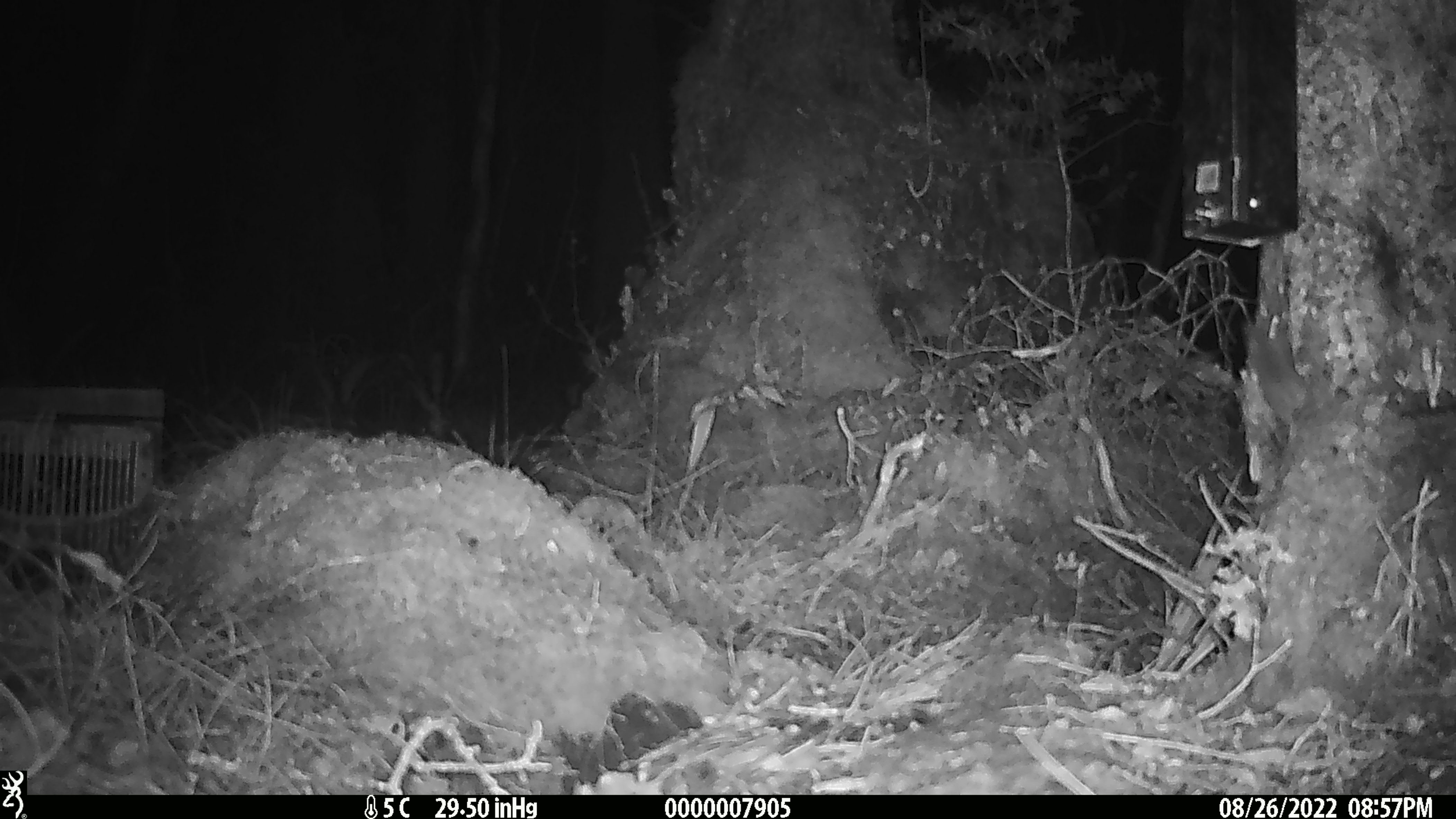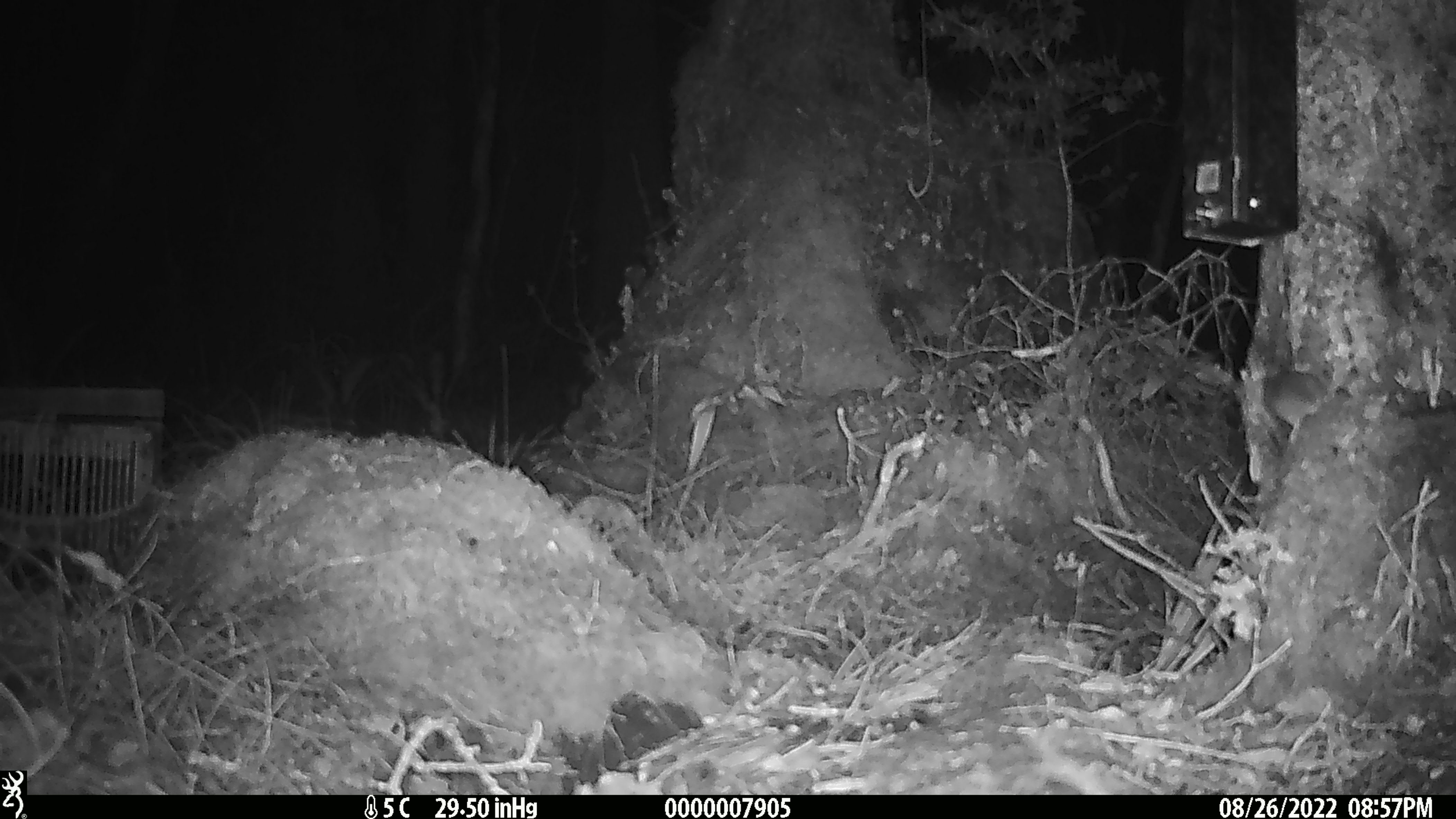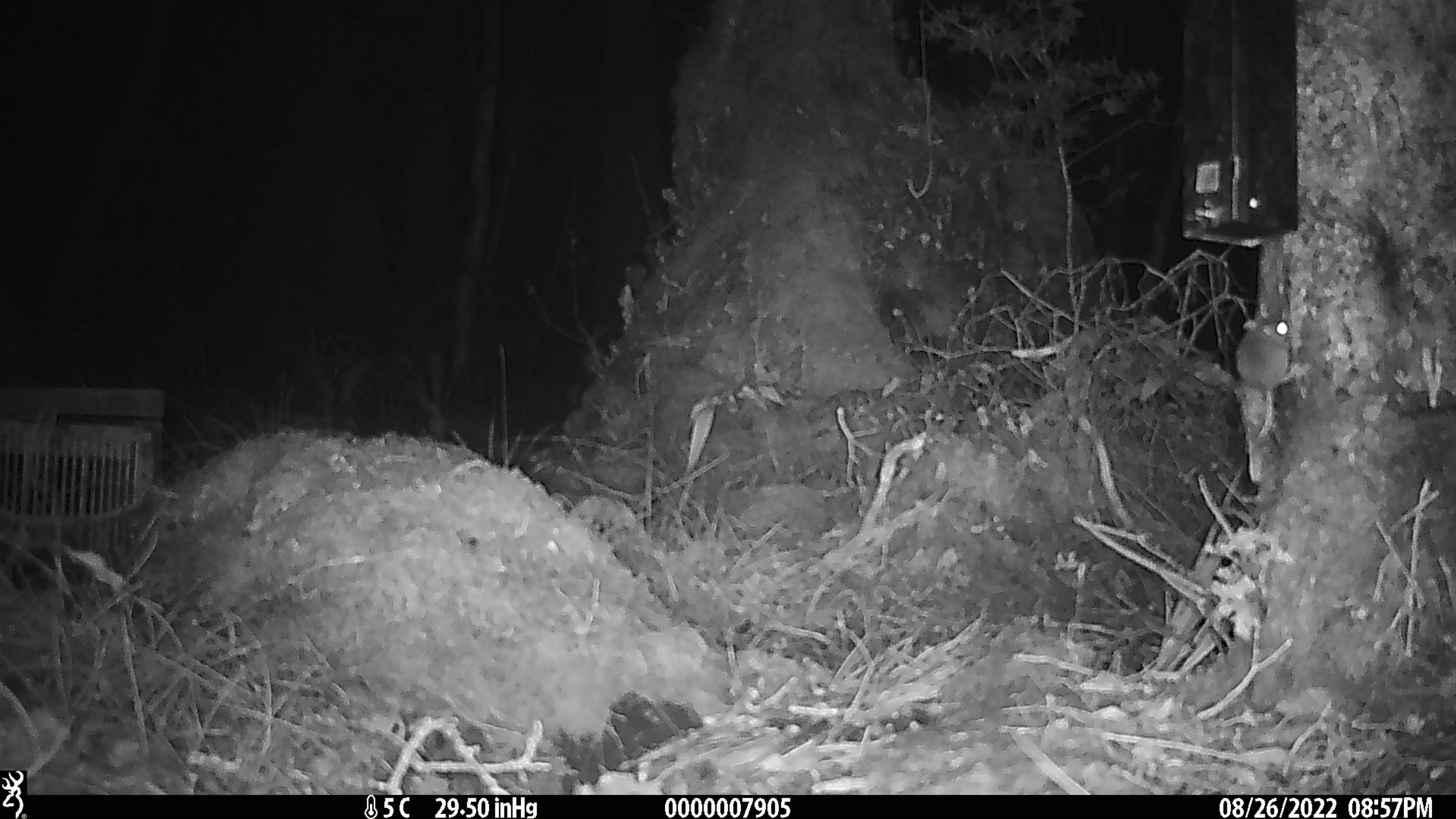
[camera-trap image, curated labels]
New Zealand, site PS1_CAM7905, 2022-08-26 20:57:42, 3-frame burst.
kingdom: Animalia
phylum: Chordata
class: Mammalia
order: Rodentia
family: Muridae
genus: Mus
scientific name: Mus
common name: mouse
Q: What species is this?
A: Mouse (Mus).